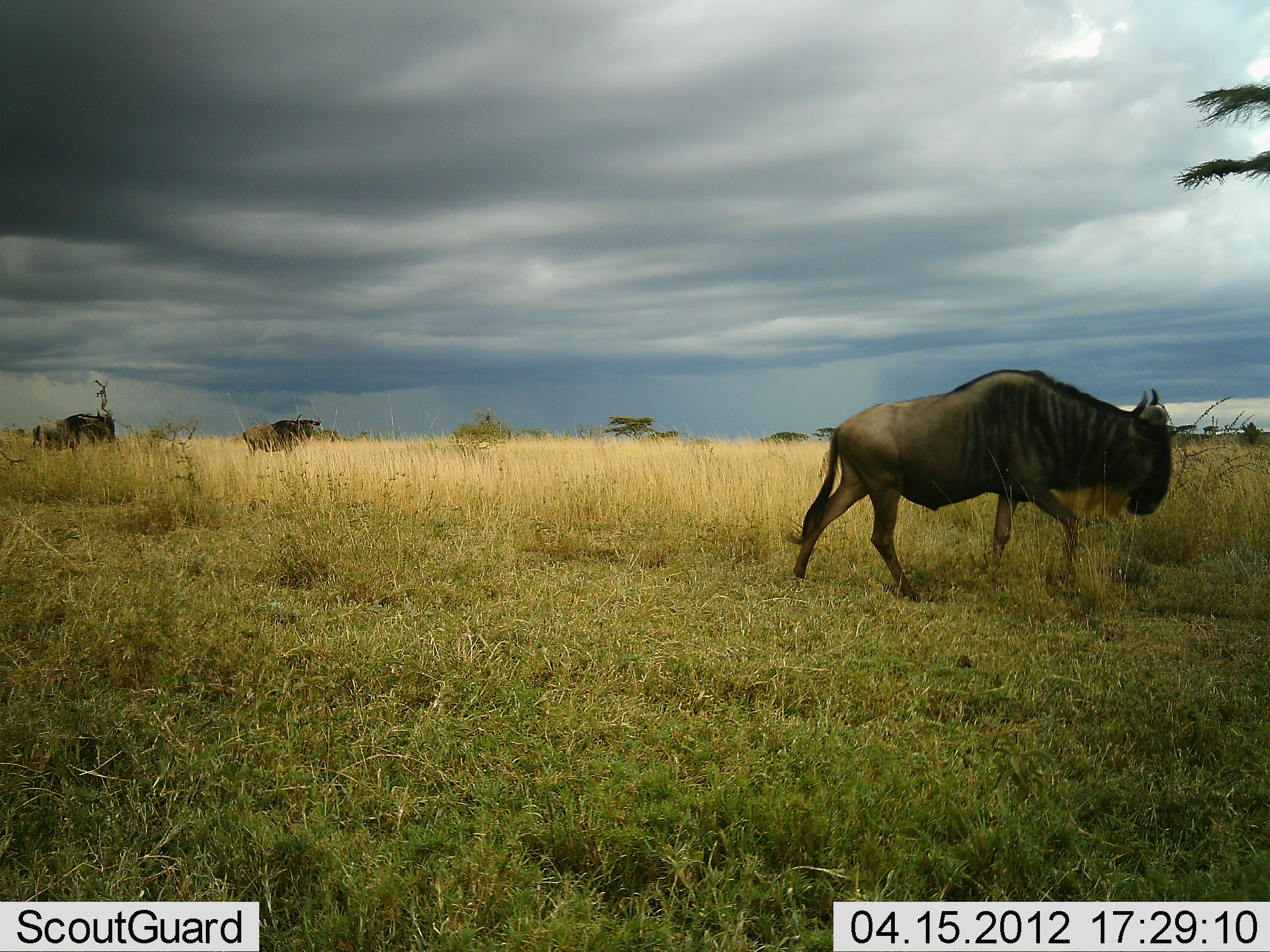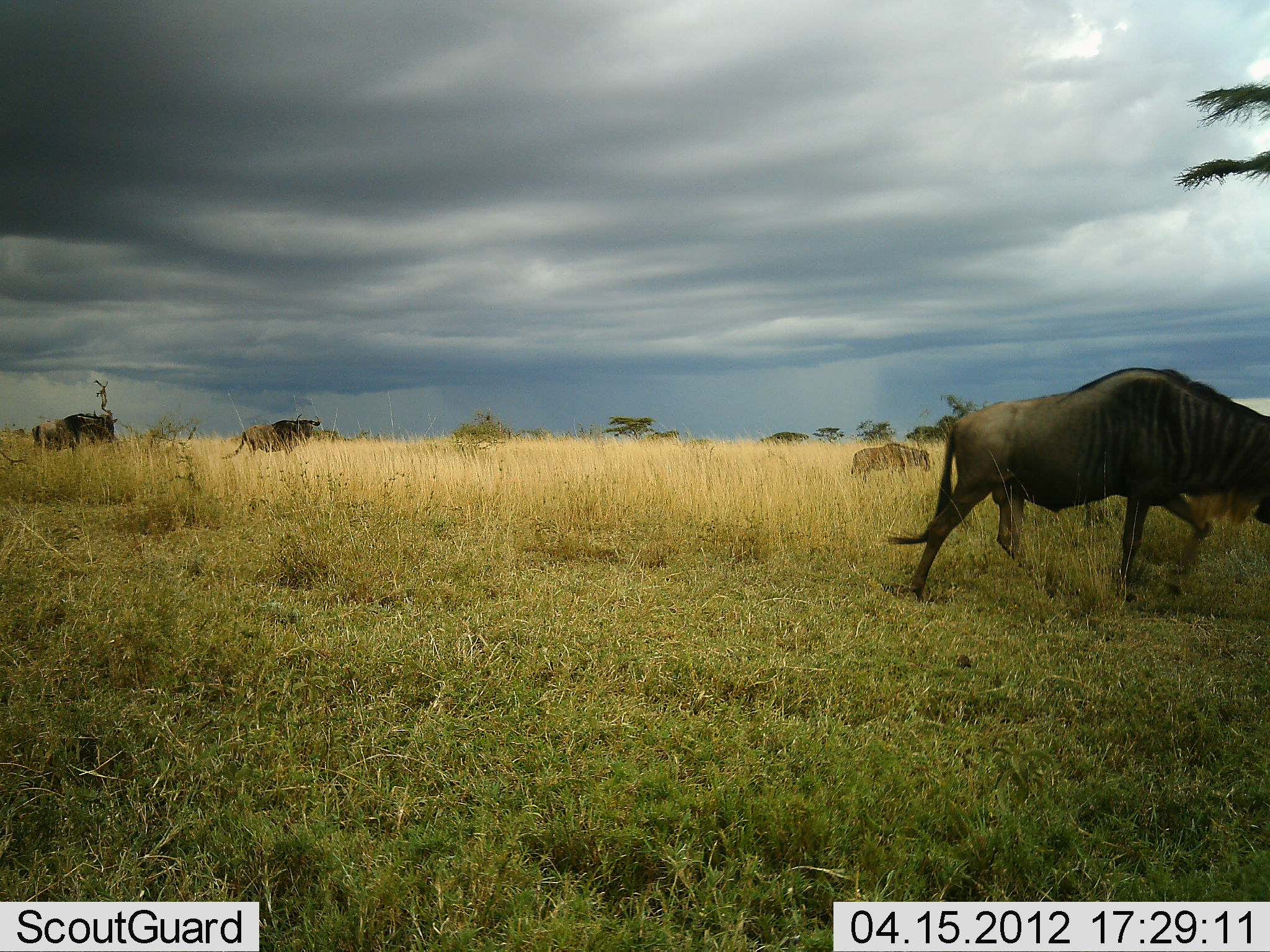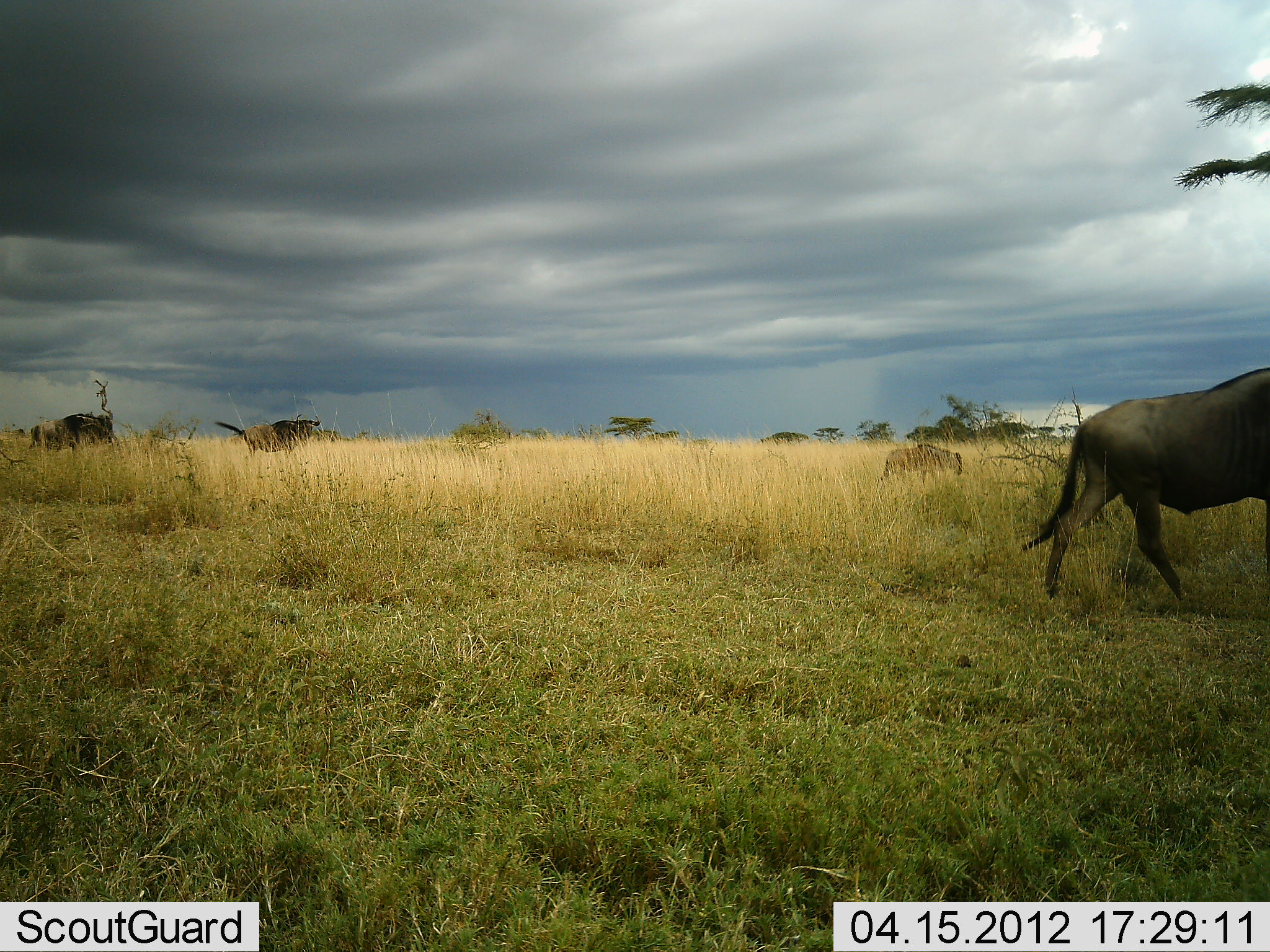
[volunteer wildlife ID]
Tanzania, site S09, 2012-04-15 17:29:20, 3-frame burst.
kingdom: Animalia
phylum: Chordata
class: Mammalia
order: Artiodactyla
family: Bovidae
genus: Connochaetes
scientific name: Connochaetes taurinus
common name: blue wildebeest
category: wildebeest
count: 4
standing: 44%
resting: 0%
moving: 100%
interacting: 0%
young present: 19%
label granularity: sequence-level